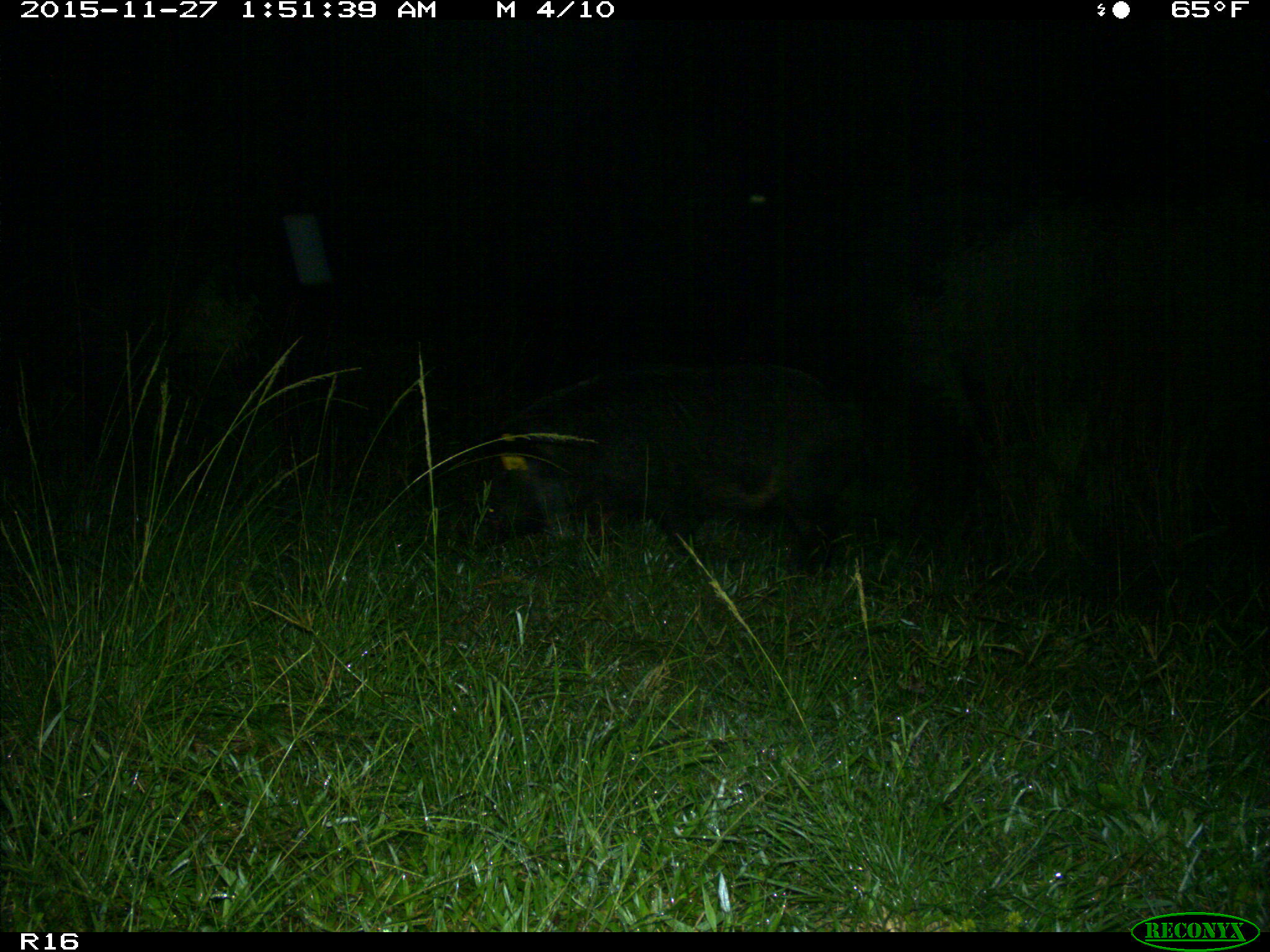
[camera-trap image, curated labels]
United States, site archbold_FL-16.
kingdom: Animalia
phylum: Chordata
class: Mammalia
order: Artiodactyla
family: Suidae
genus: Sus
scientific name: Sus scrofa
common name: wild boar